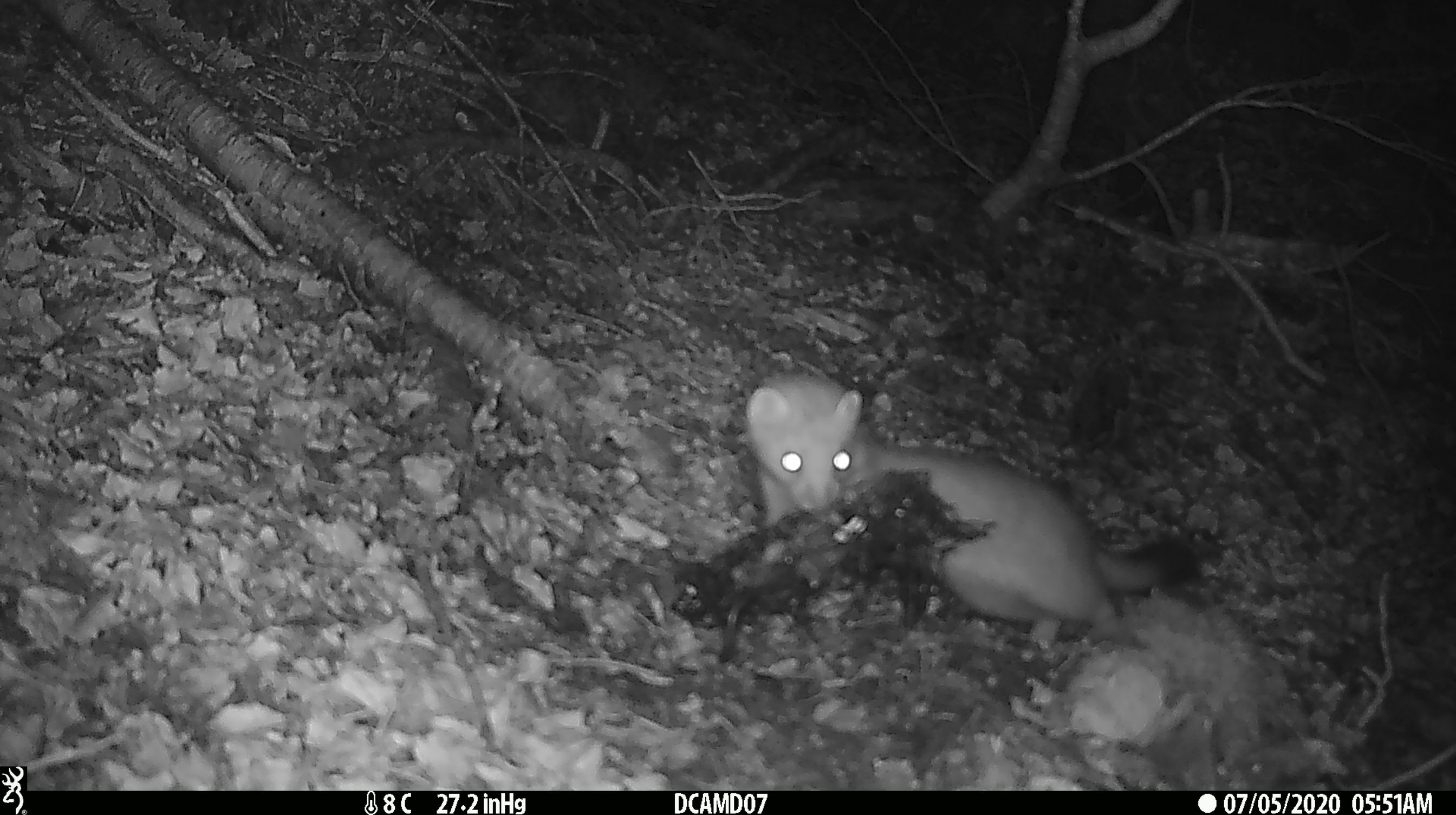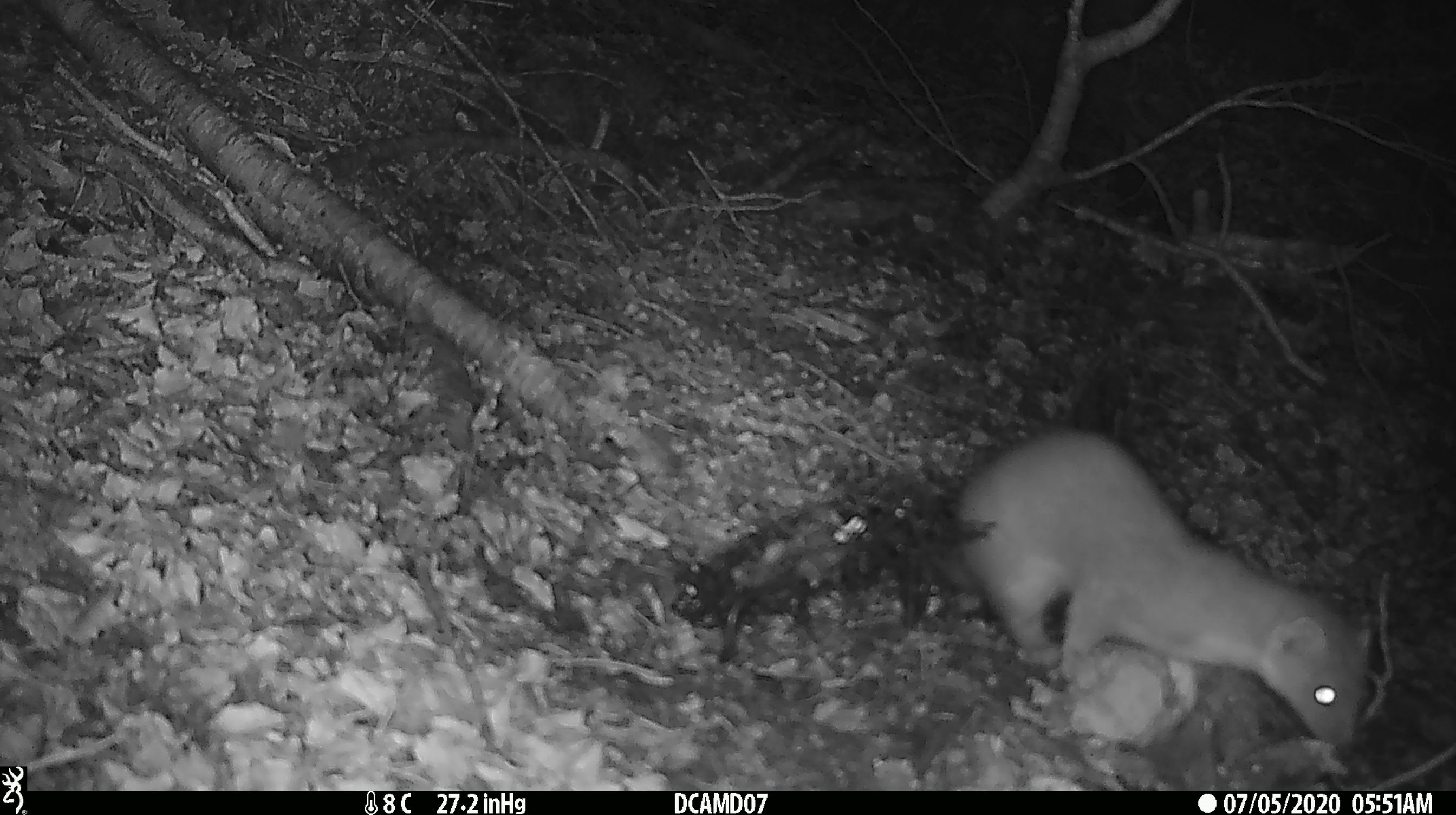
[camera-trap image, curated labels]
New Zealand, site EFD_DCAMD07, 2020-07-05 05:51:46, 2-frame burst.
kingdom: Animalia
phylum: Chordata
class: Mammalia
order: Carnivora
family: Mustelidae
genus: Mustela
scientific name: Mustela erminea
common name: stoat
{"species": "stoat (Mustela erminea)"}